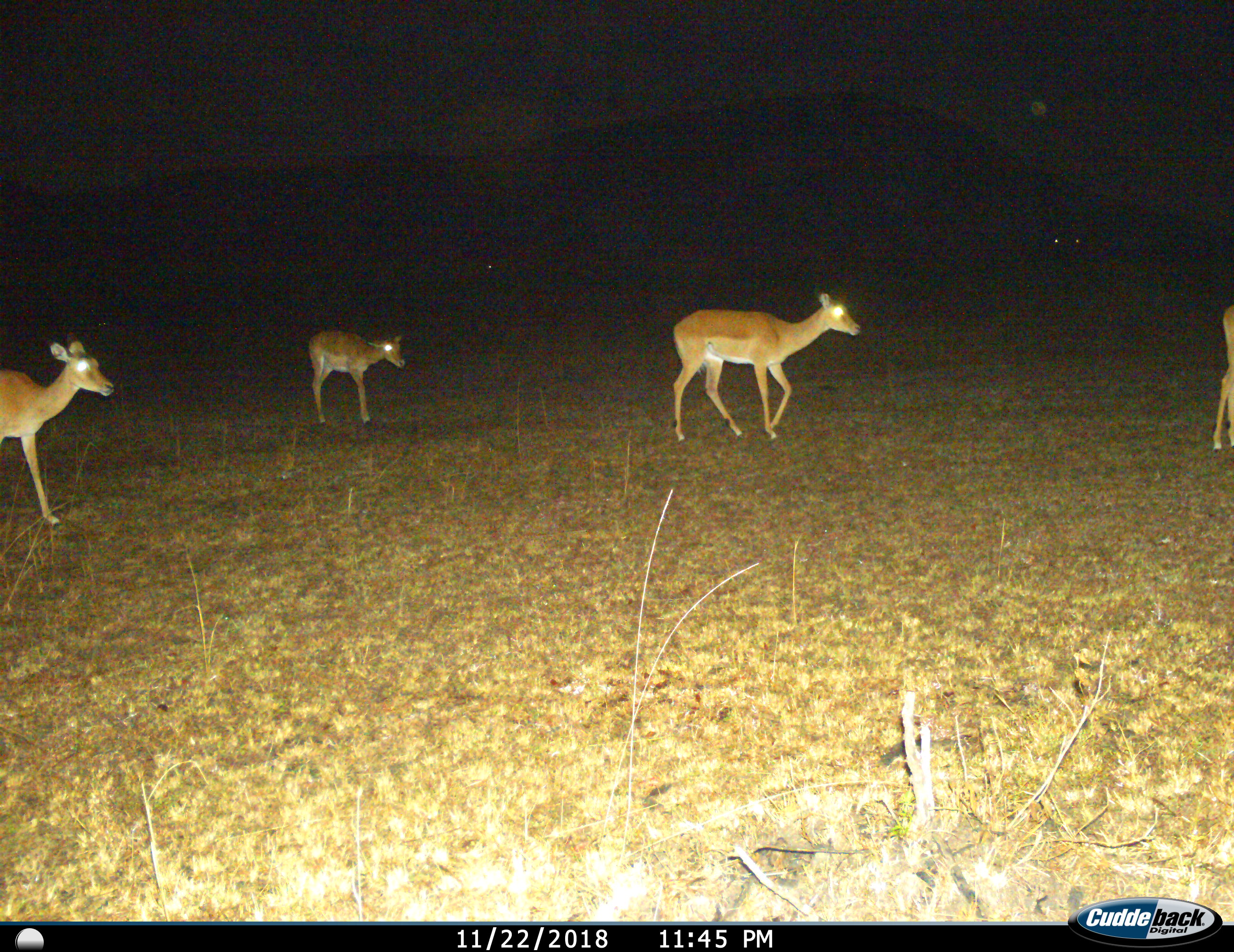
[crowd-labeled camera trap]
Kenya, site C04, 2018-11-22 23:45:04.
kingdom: Animalia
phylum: Chordata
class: Mammalia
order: Artiodactyla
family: Bovidae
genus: Aepyceros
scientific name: Aepyceros melampus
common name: impala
Impala (Aepyceros melampus), count 4. Behavior (volunteer vote fractions): standing 22%, resting 0%, moving 100%, interacting 0%. Young present (vote fraction): 33%. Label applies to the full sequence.